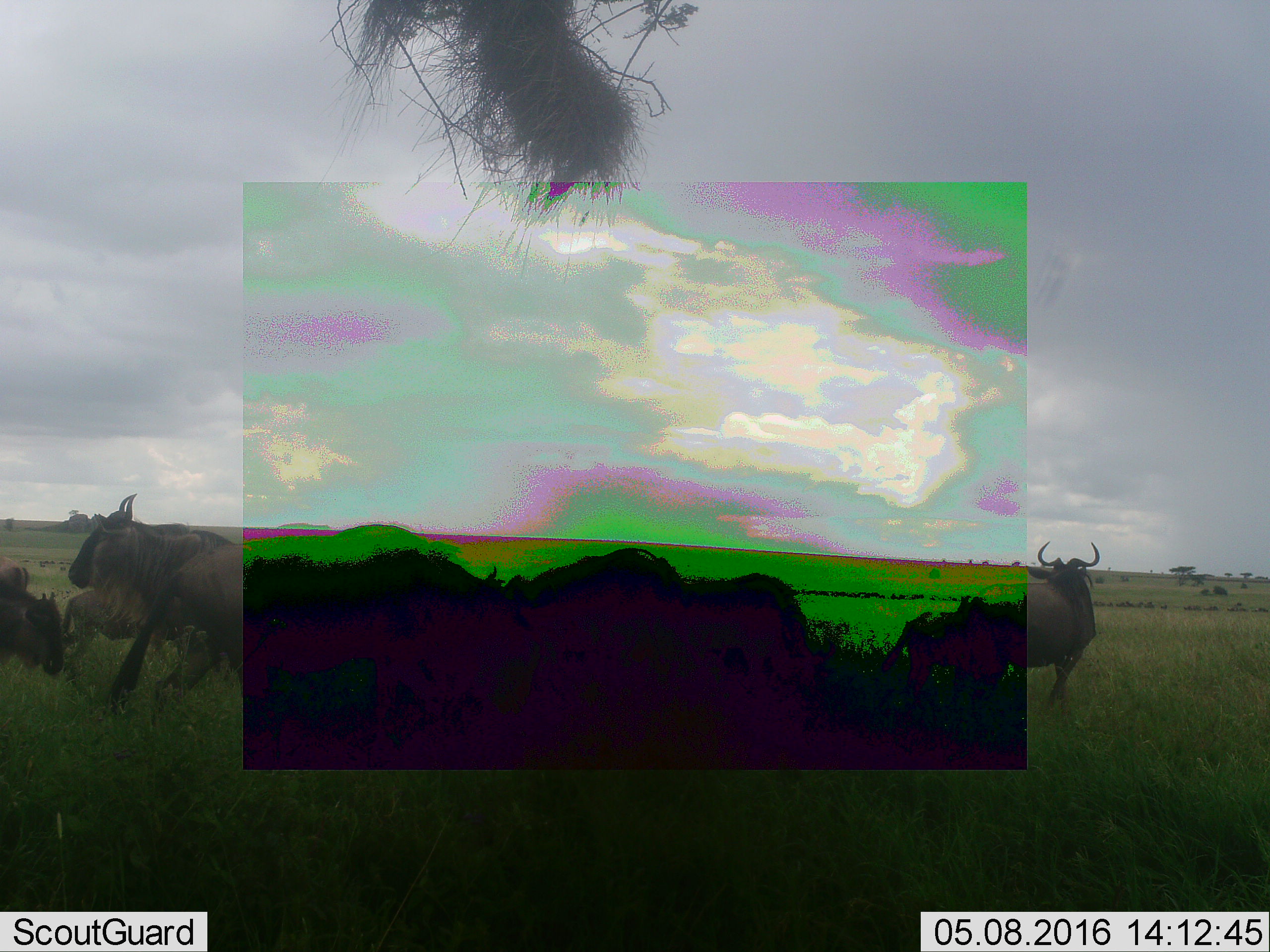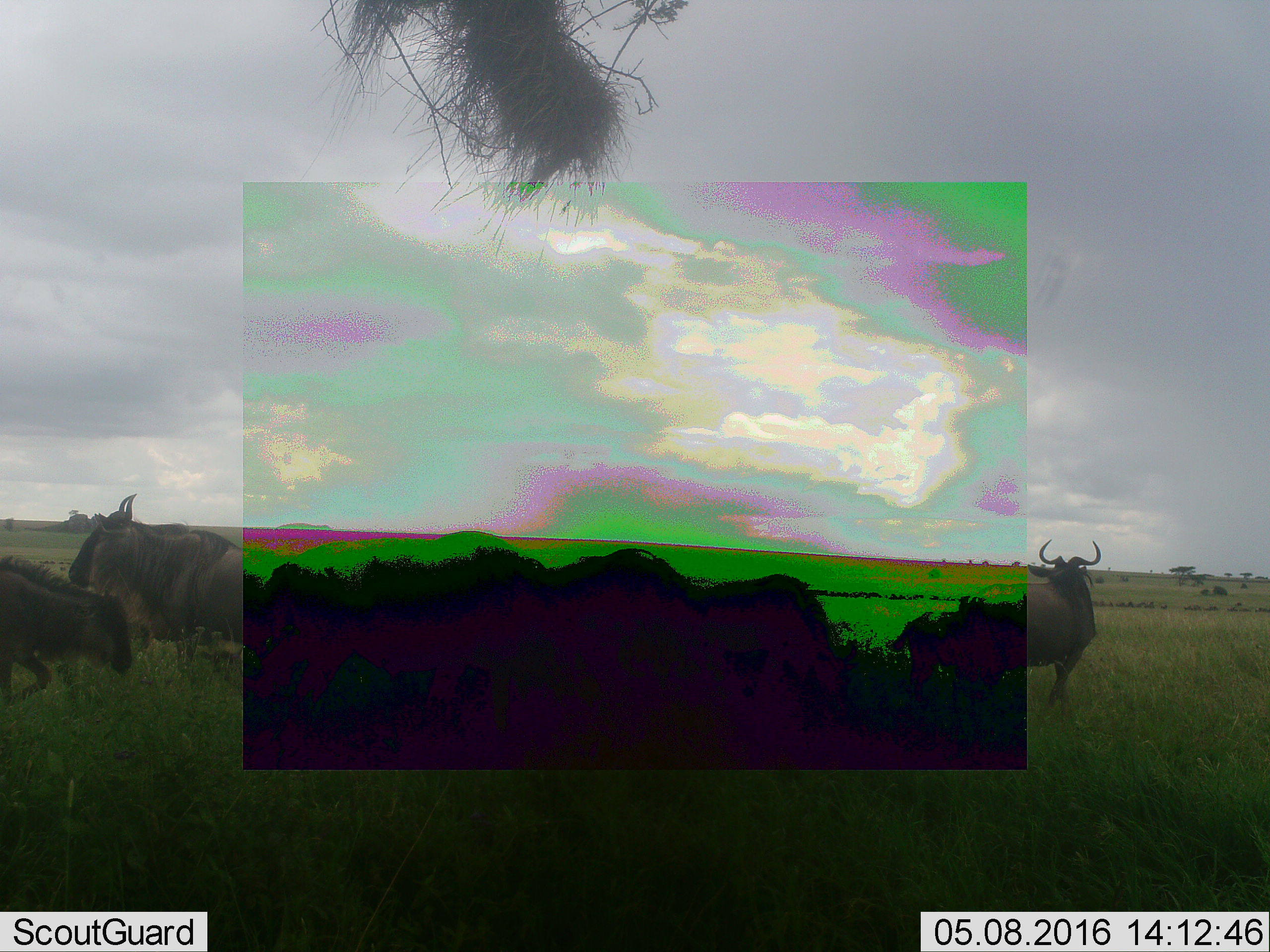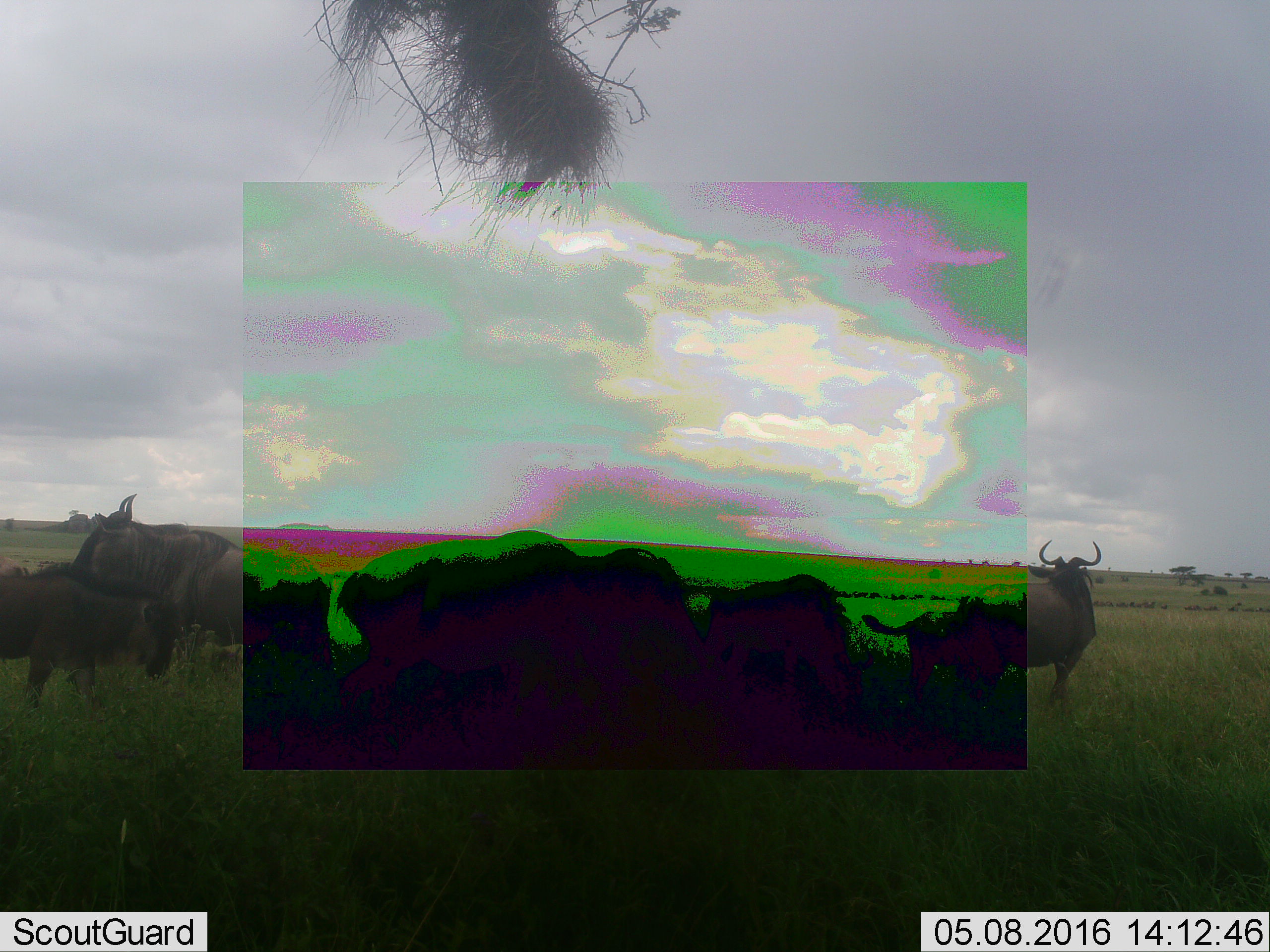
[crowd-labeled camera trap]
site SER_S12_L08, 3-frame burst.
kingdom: Animalia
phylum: Chordata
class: Mammalia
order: Artiodactyla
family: Bovidae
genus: Connochaetes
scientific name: Connochaetes taurinus taurinus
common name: blue wildebeest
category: wildebeestblue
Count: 10.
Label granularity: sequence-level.